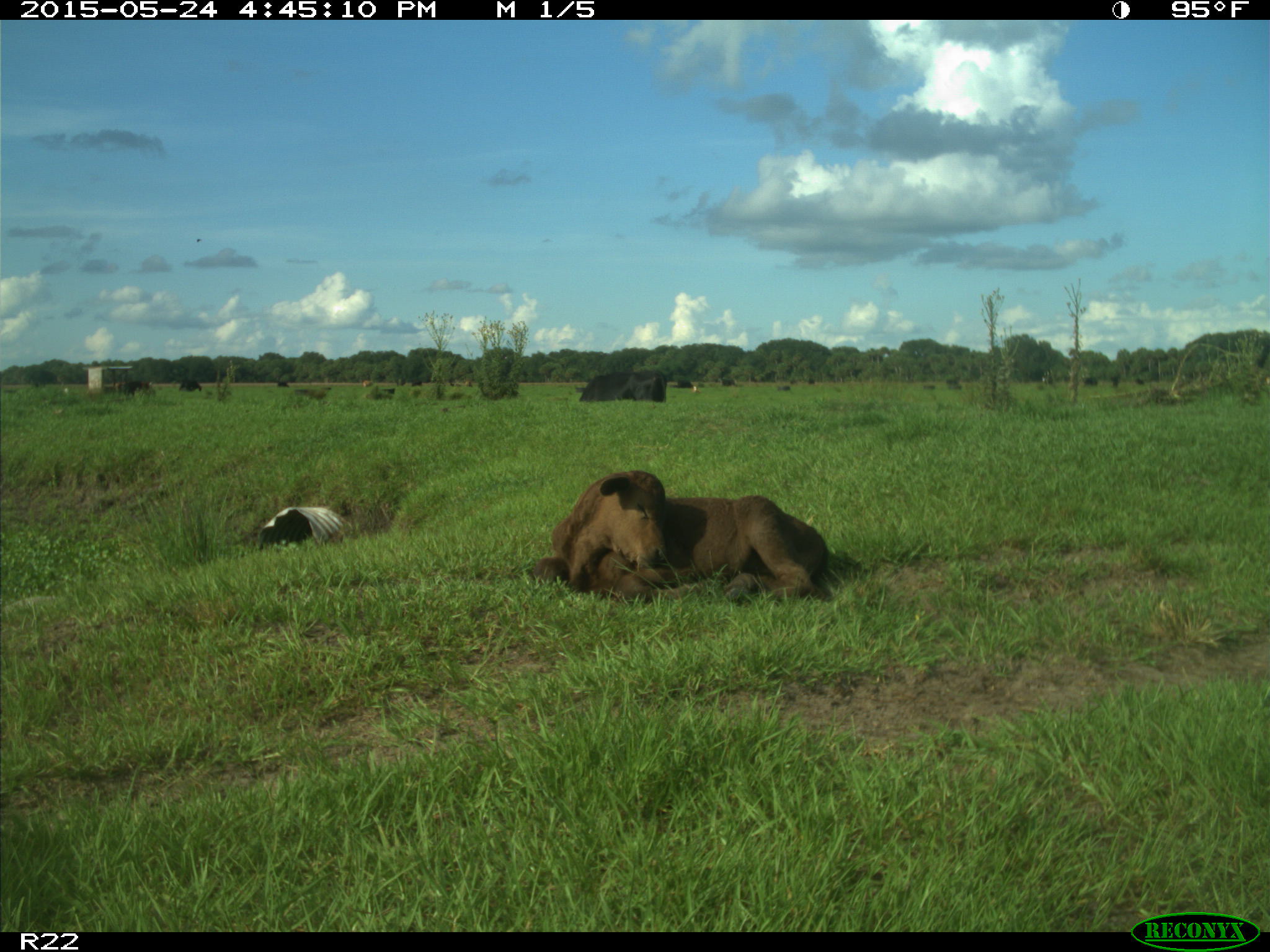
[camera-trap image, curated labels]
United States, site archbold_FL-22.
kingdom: Animalia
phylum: Chordata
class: Mammalia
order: Artiodactyla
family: Bovidae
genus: Bos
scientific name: Bos taurus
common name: domestic cow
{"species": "Bos taurus (domestic cow)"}